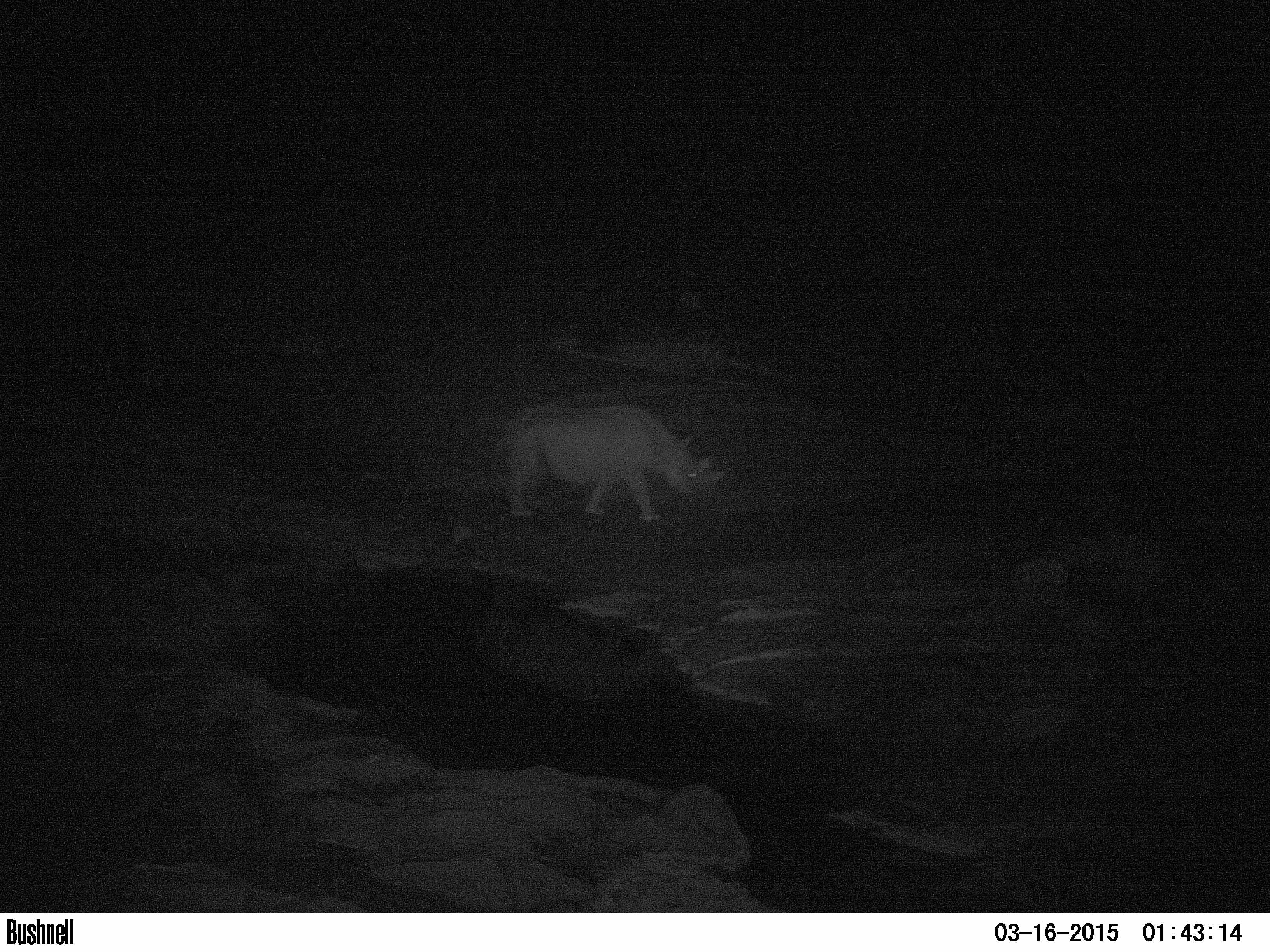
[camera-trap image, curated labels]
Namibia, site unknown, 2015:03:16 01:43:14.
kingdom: Animalia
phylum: Chordata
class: Mammalia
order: Perissodactyla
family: Rhinocerotidae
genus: Diceros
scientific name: Diceros bicornis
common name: black rhinoceros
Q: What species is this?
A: Diceros bicornis (black rhinoceros).